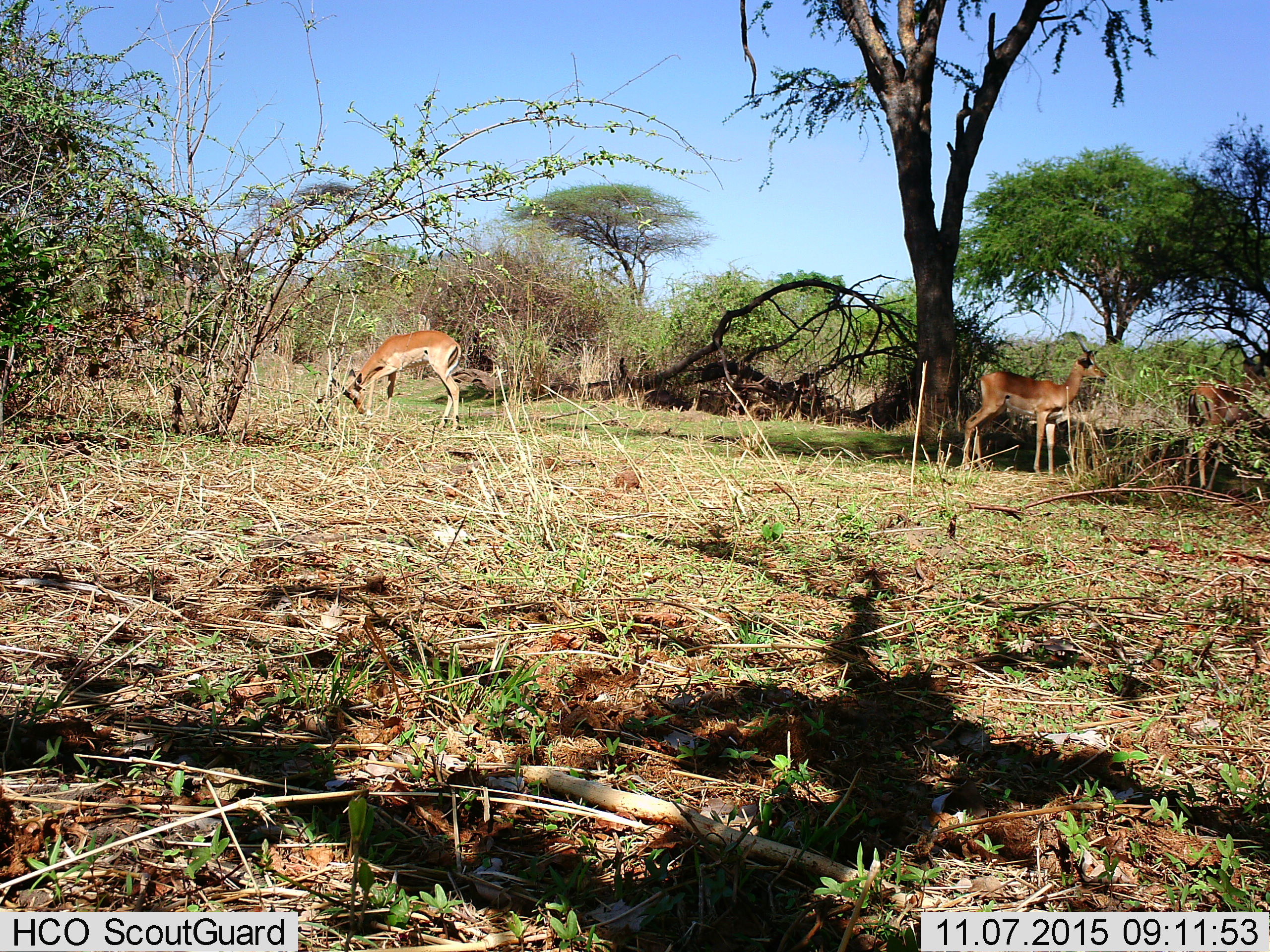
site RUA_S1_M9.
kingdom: Animalia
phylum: Chordata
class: Mammalia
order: Artiodactyla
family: Bovidae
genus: Aepyceros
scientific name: Aepyceros melampus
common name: impala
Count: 3.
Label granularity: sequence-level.